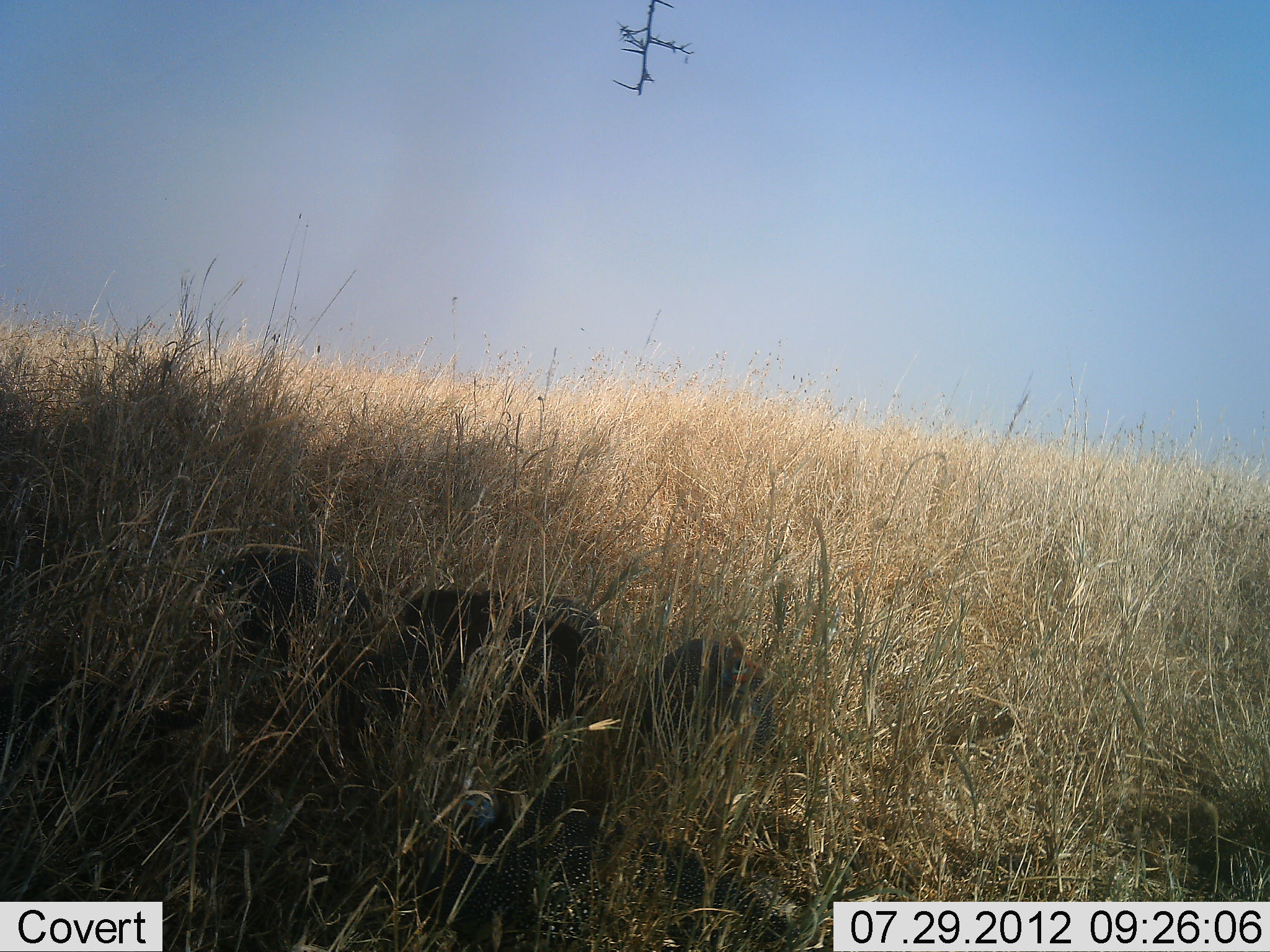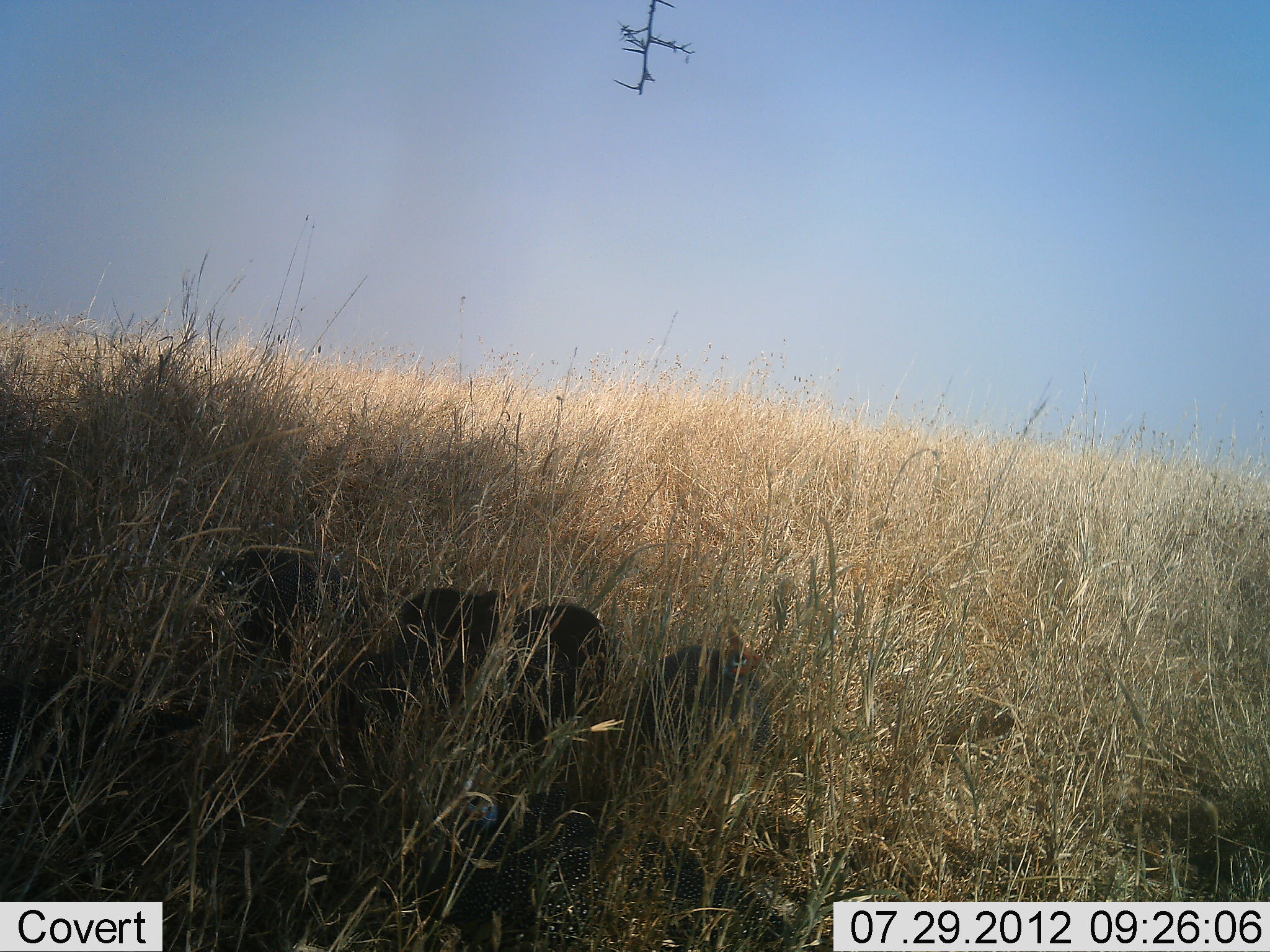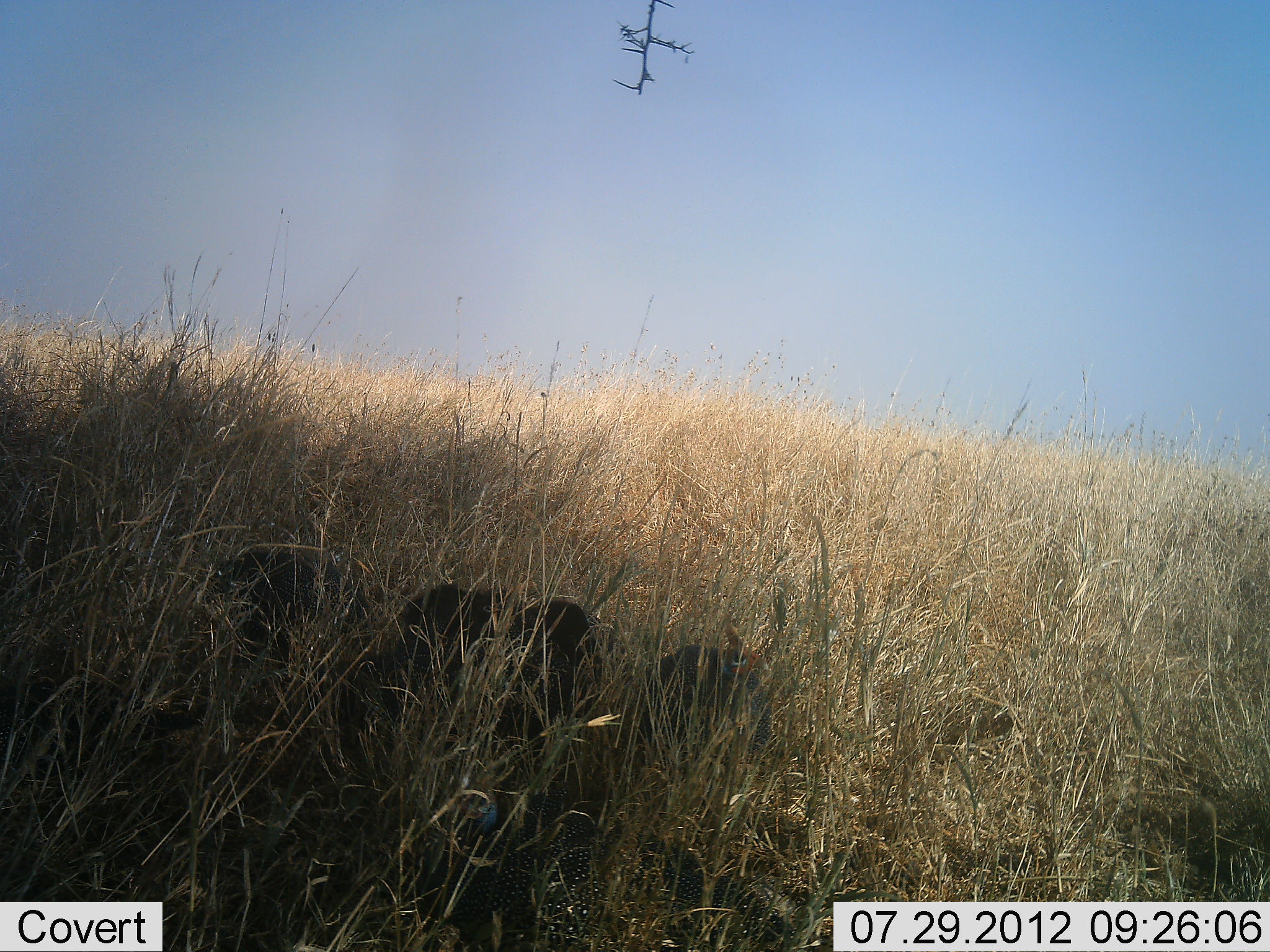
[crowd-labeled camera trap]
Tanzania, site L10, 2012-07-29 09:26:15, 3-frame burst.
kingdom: Animalia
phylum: Chordata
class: Aves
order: Galliformes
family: Numididae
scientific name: Numididae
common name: guinea fowl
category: guineafowl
Guineafowl (guinea fowl) (Numididae), count 5. Behavior (volunteer vote fractions): standing 70%, resting 60%, moving 0%, interacting 0%. Young present (vote fraction): 0%. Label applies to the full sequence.